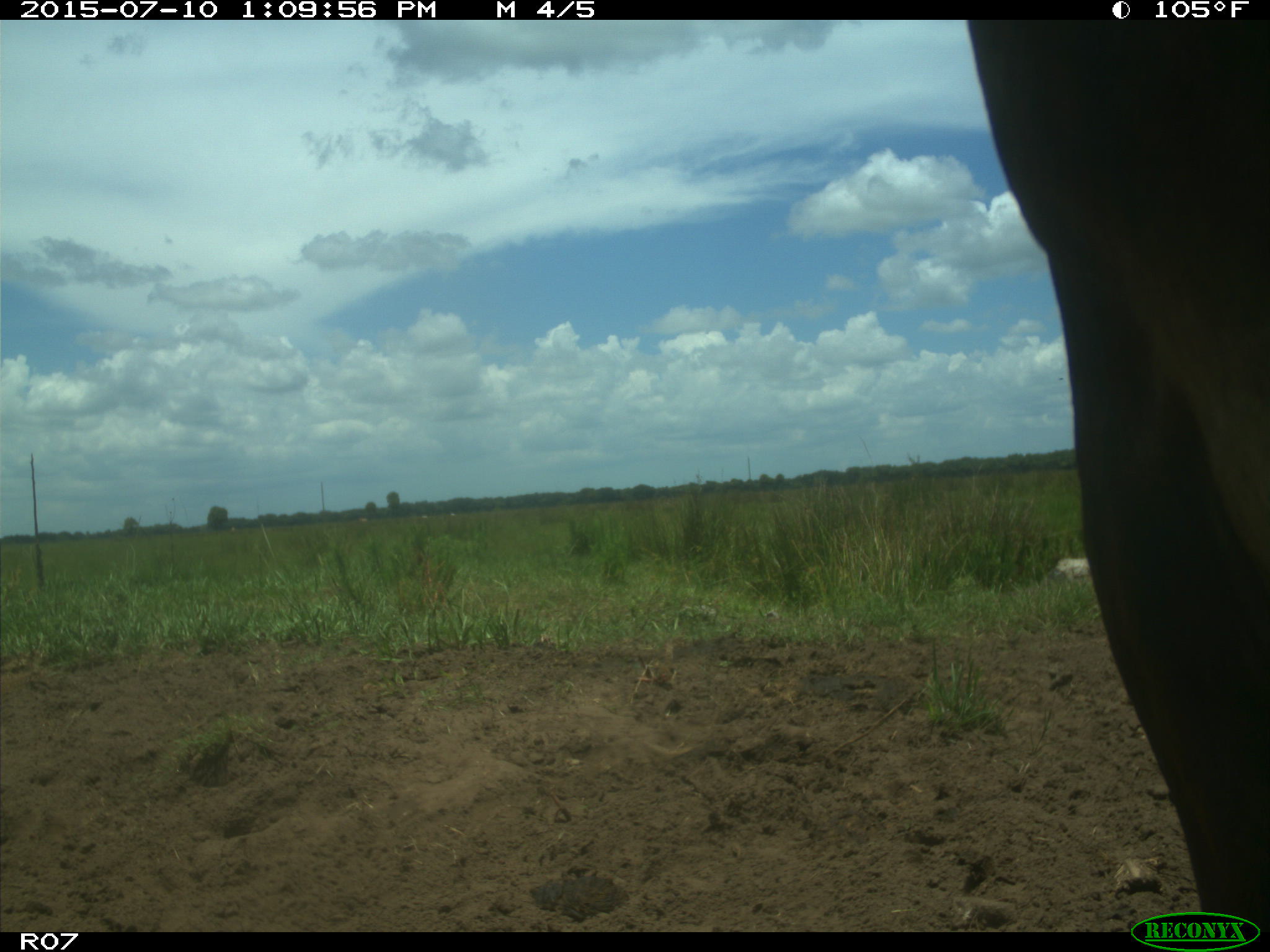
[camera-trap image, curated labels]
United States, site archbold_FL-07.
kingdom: Animalia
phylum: Chordata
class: Mammalia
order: Artiodactyla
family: Bovidae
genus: Bos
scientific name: Bos taurus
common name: domestic cow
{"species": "Bos taurus (domestic cow)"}